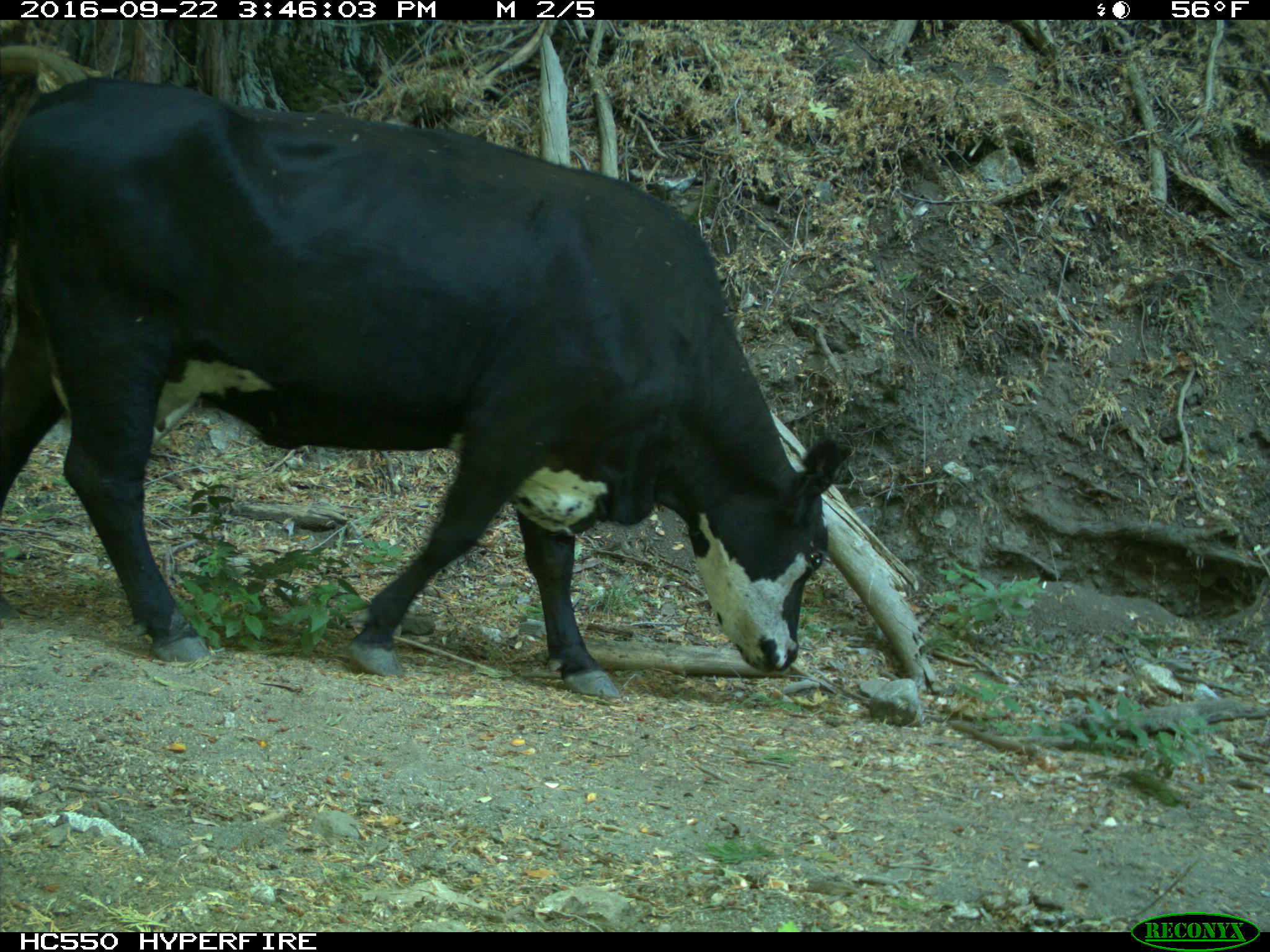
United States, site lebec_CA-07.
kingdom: Animalia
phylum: Chordata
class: Mammalia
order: Artiodactyla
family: Bovidae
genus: Bos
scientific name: Bos taurus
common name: domestic cow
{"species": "Bos taurus (domestic cow)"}